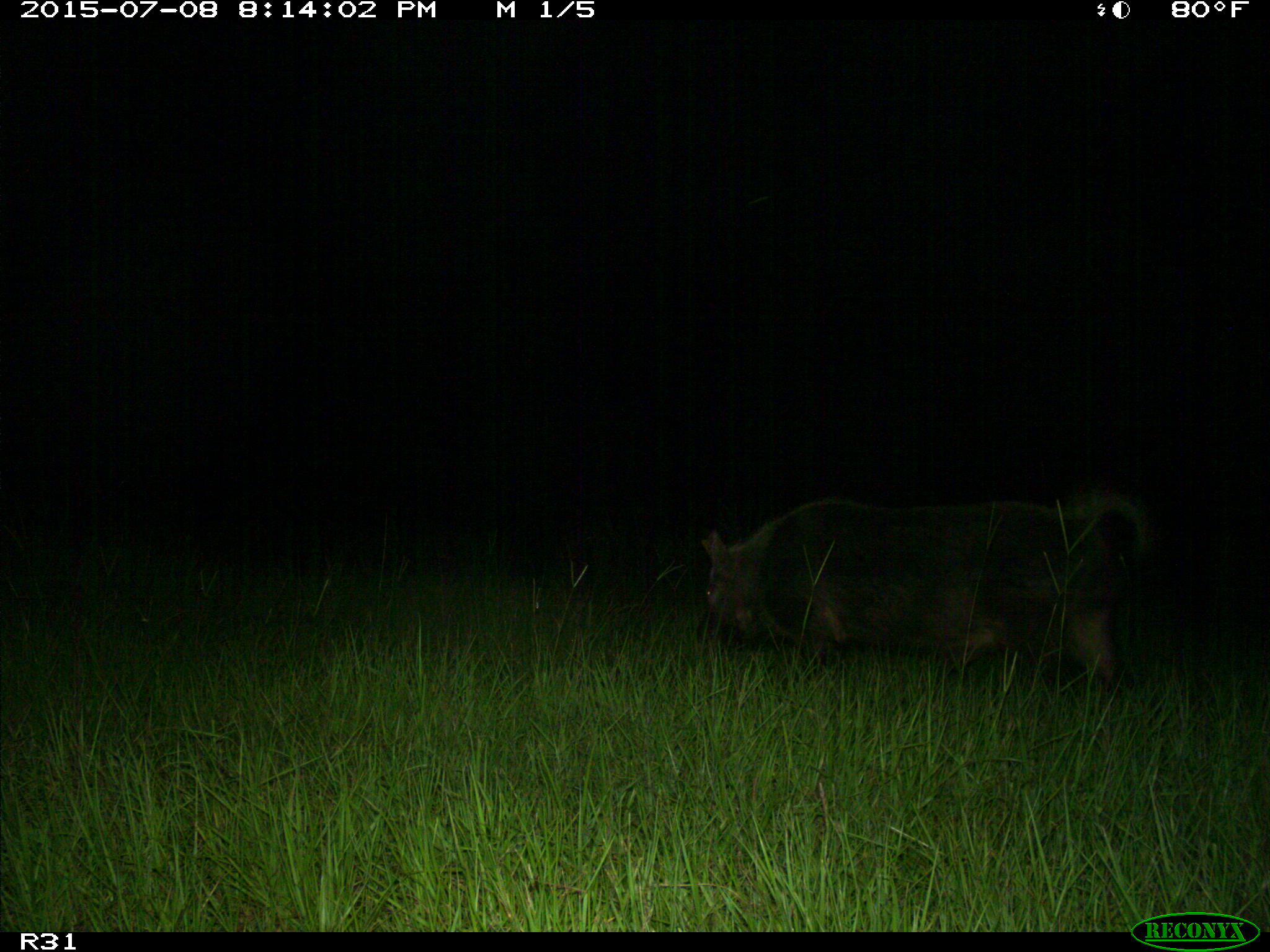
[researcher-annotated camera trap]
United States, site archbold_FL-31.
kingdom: Animalia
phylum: Chordata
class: Mammalia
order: Artiodactyla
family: Suidae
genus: Sus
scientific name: Sus scrofa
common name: wild boar